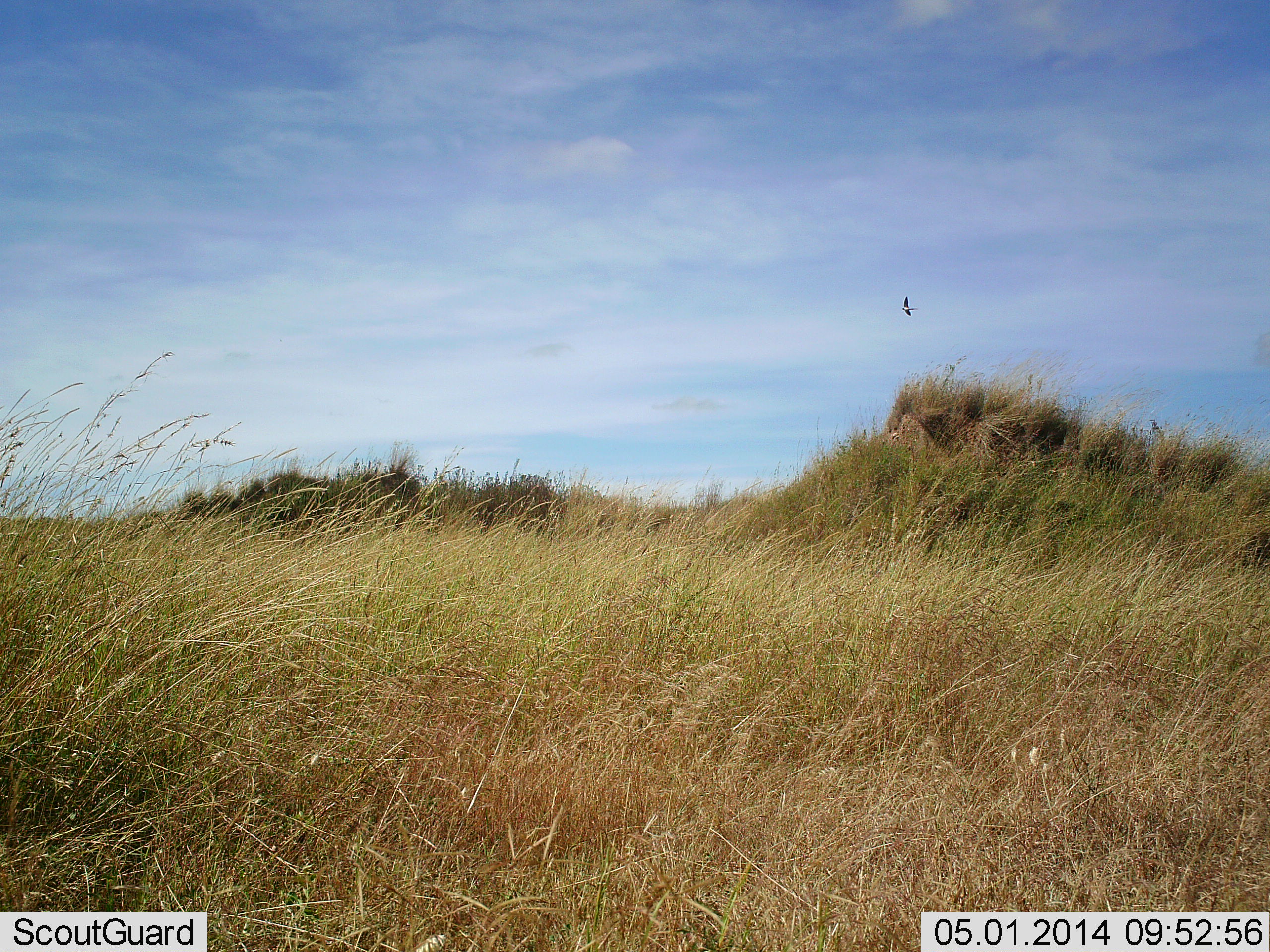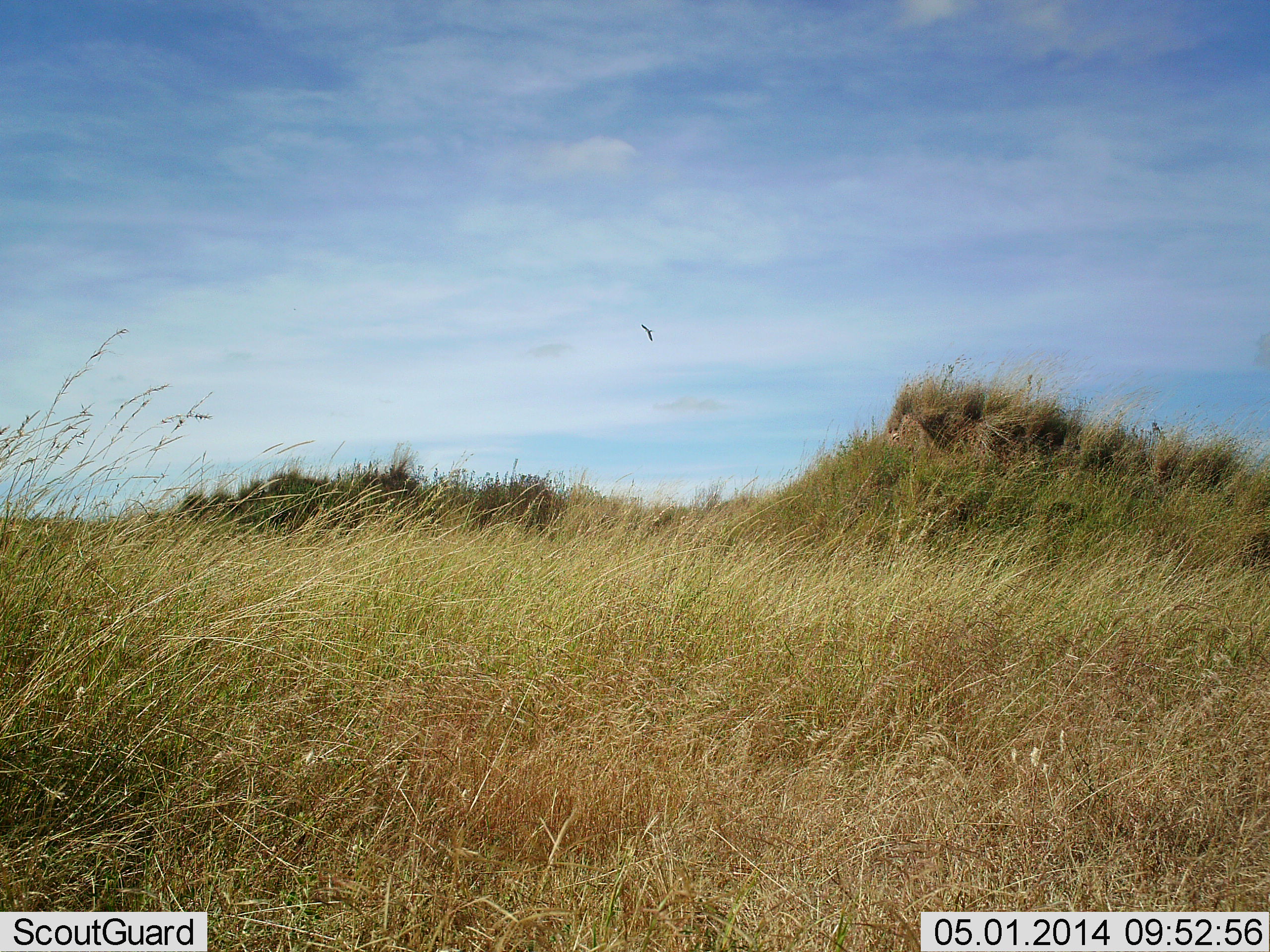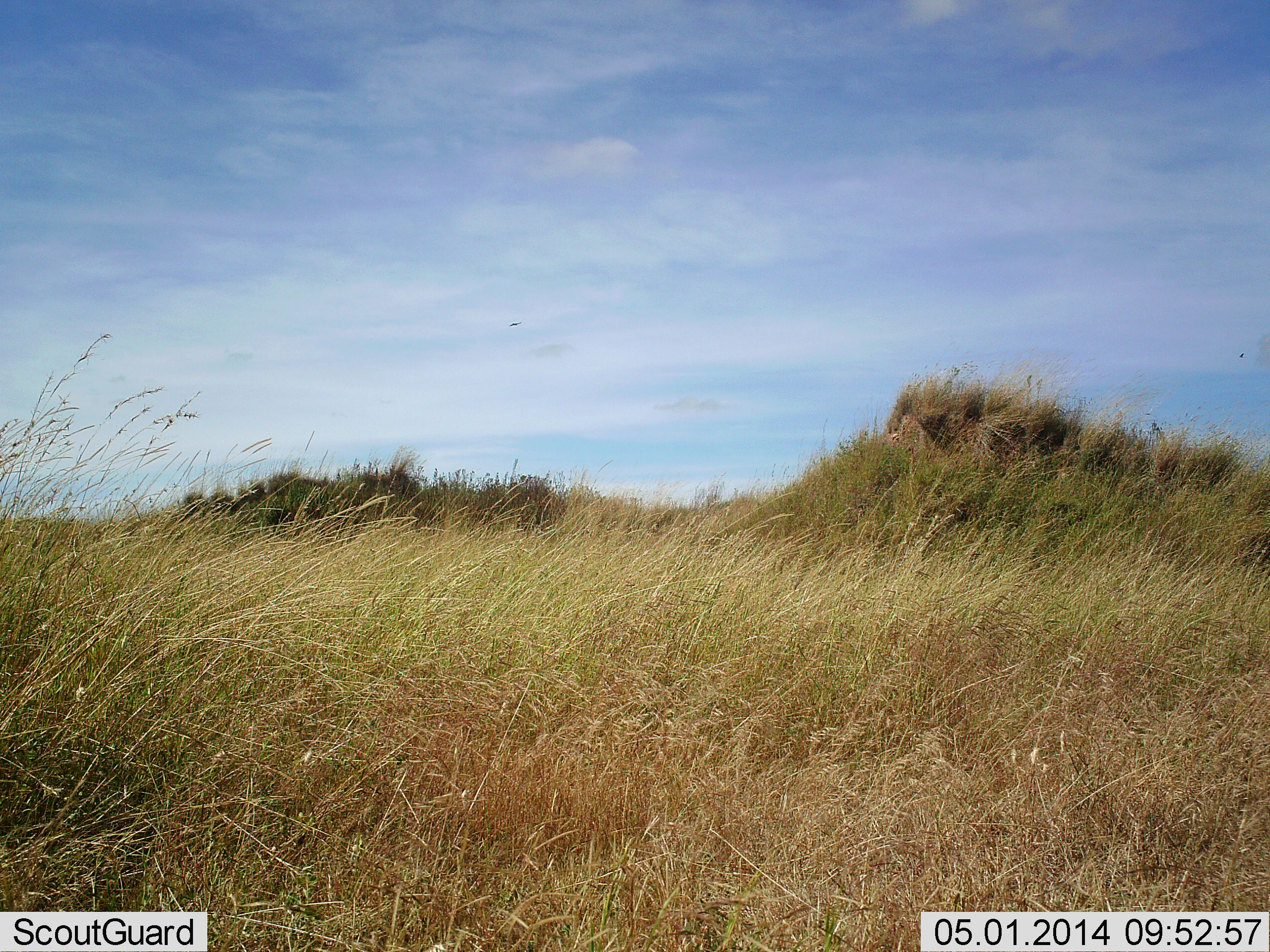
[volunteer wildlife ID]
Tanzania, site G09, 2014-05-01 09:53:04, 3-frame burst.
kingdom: Animalia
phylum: Chordata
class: Aves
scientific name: Aves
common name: bird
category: otherbird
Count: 1.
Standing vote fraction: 0%.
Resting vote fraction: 0%.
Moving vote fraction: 100%.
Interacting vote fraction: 0%.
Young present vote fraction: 0%.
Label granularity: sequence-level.